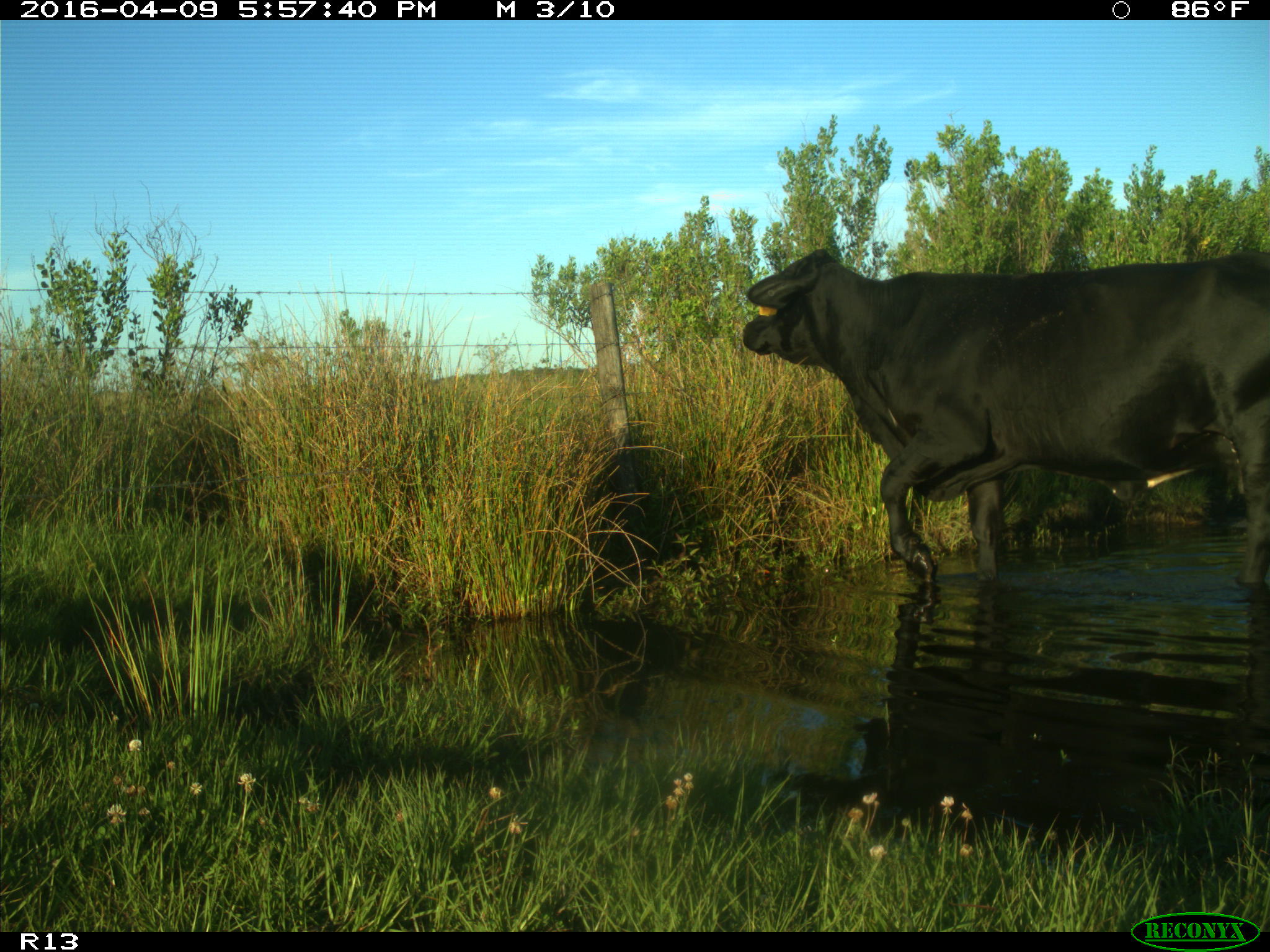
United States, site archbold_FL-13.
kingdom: Animalia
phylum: Chordata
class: Mammalia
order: Artiodactyla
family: Bovidae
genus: Bos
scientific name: Bos taurus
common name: domestic cow